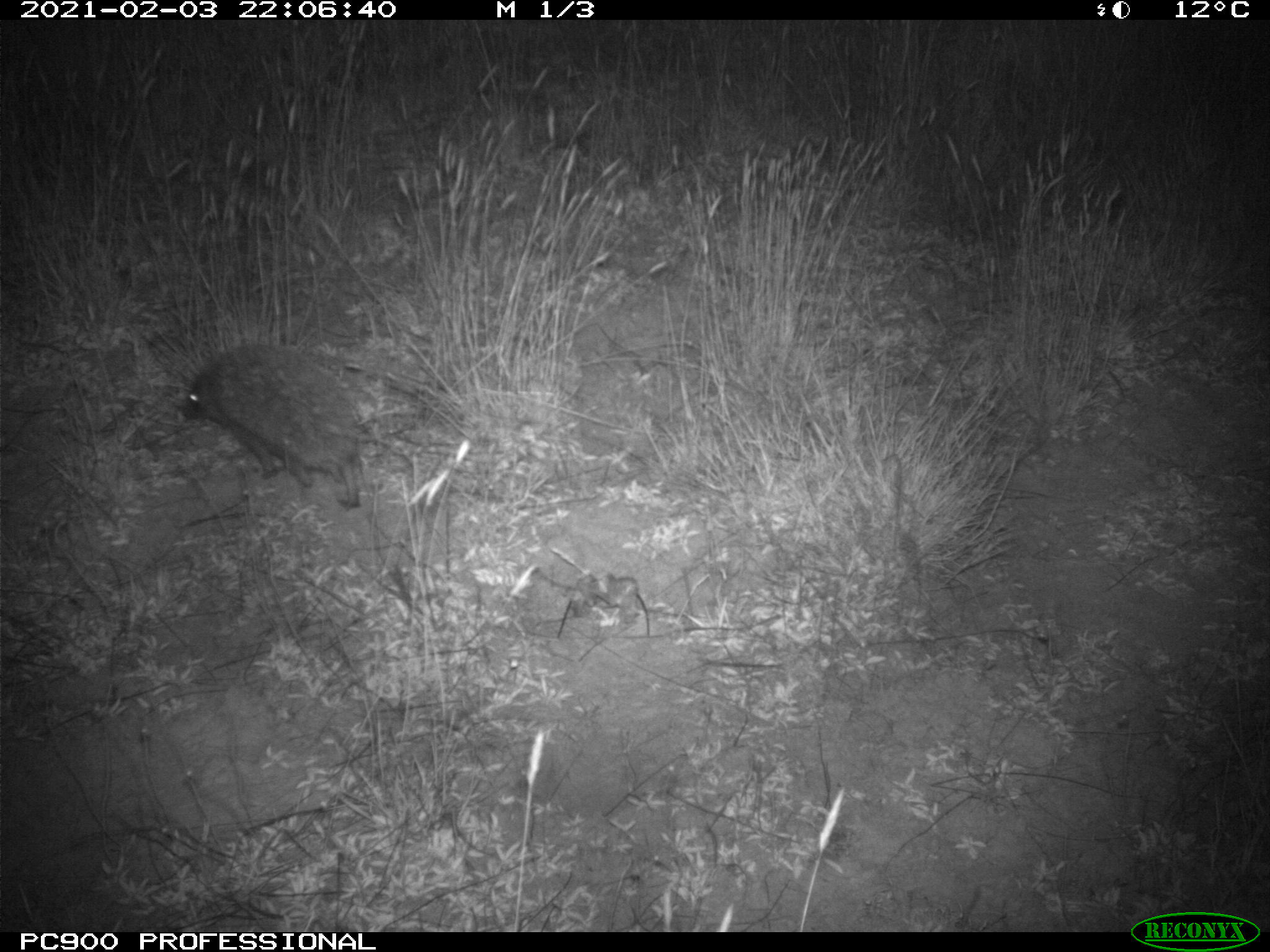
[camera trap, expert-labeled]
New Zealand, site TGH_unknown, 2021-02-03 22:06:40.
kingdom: Animalia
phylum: Chordata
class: Mammalia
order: Eulipotyphla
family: Erinaceidae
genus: Erinaceus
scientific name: Erinaceus europaeus europaeus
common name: european hedgehog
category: hedgehog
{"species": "hedgehog (european hedgehog) (Erinaceus europaeus europaeus)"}